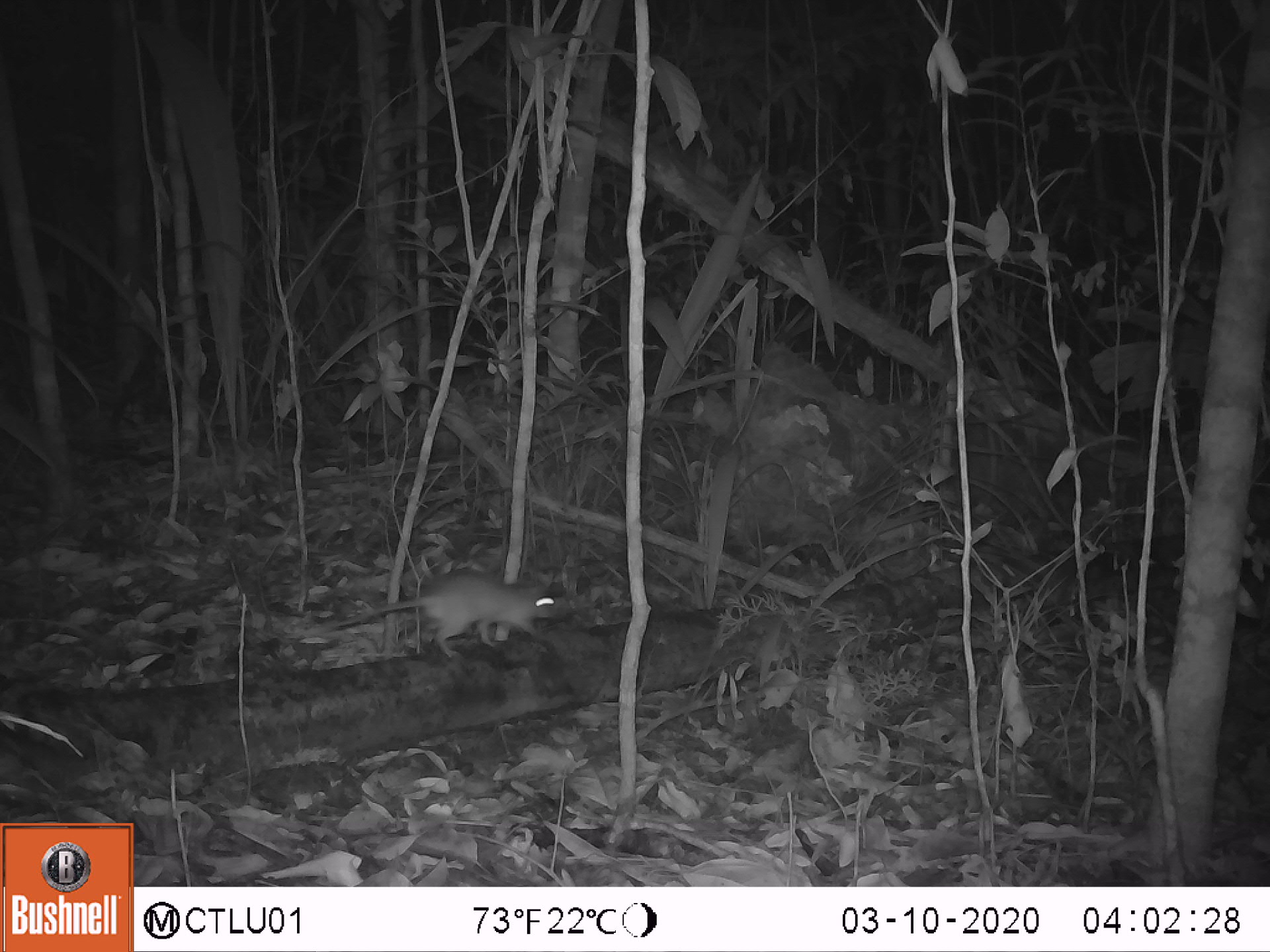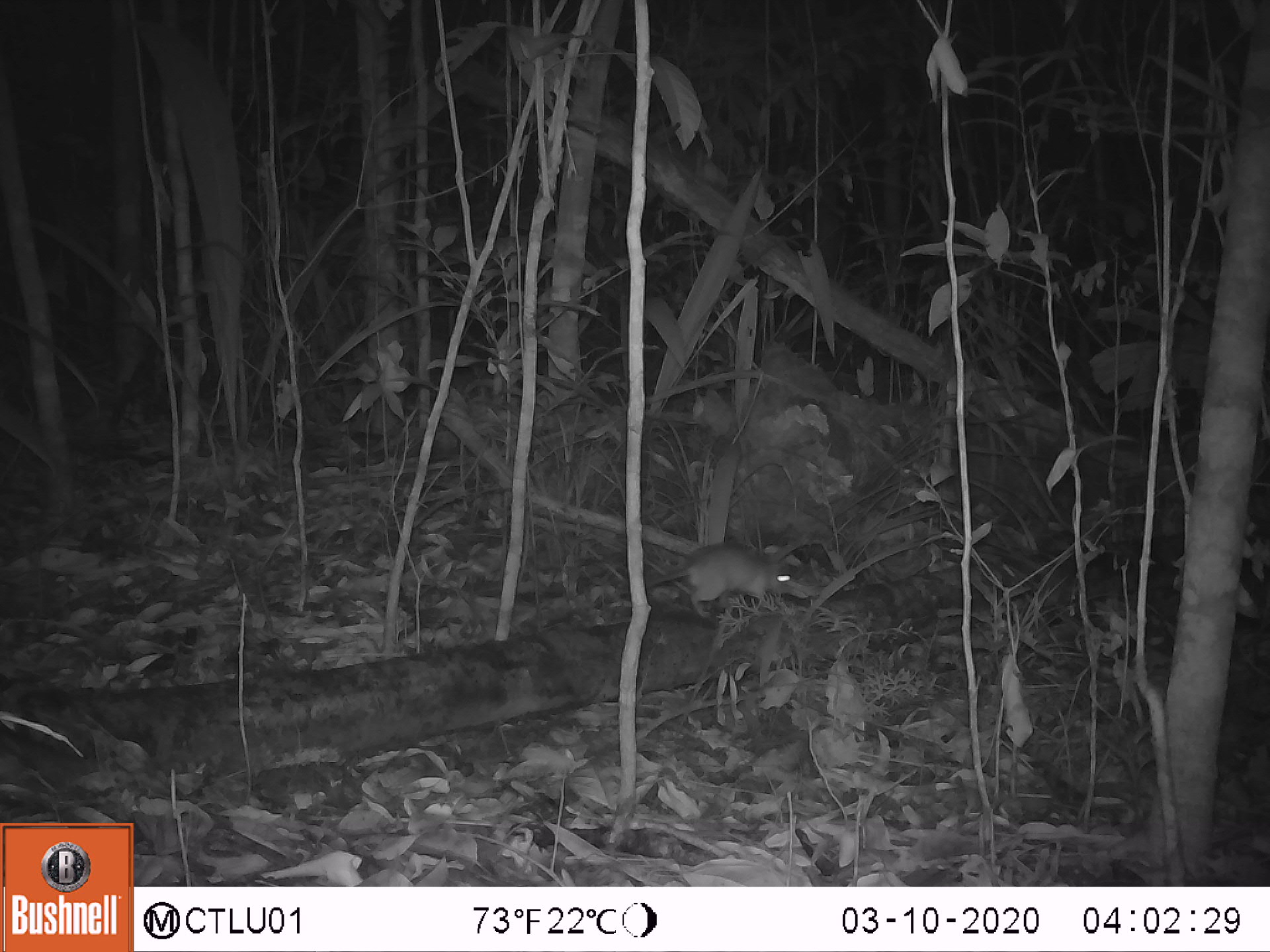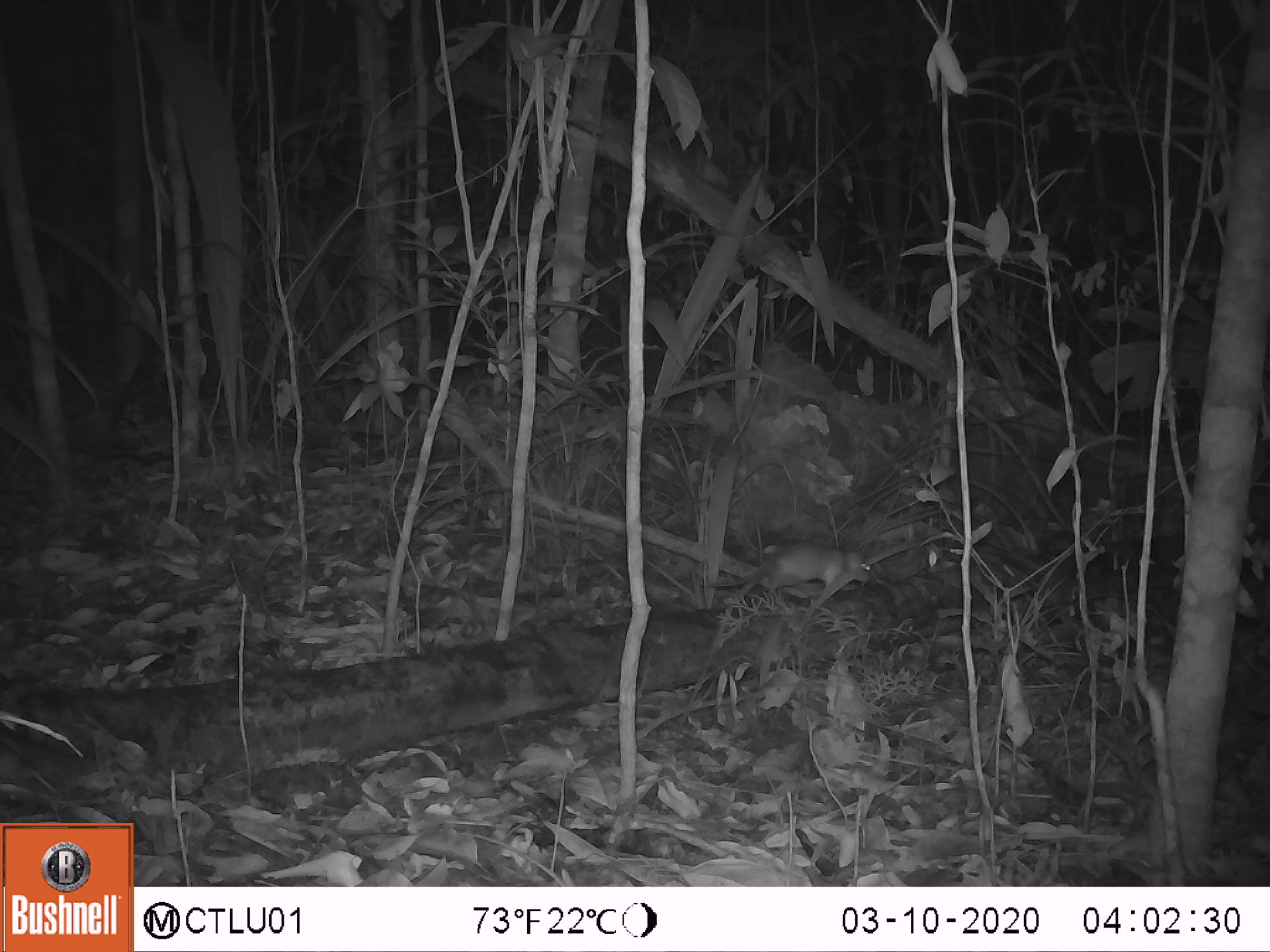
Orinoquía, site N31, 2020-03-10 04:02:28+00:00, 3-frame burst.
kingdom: Animalia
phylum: Chordata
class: Mammalia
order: Rodentia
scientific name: Rodentia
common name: rodent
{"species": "rodent (Rodentia)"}